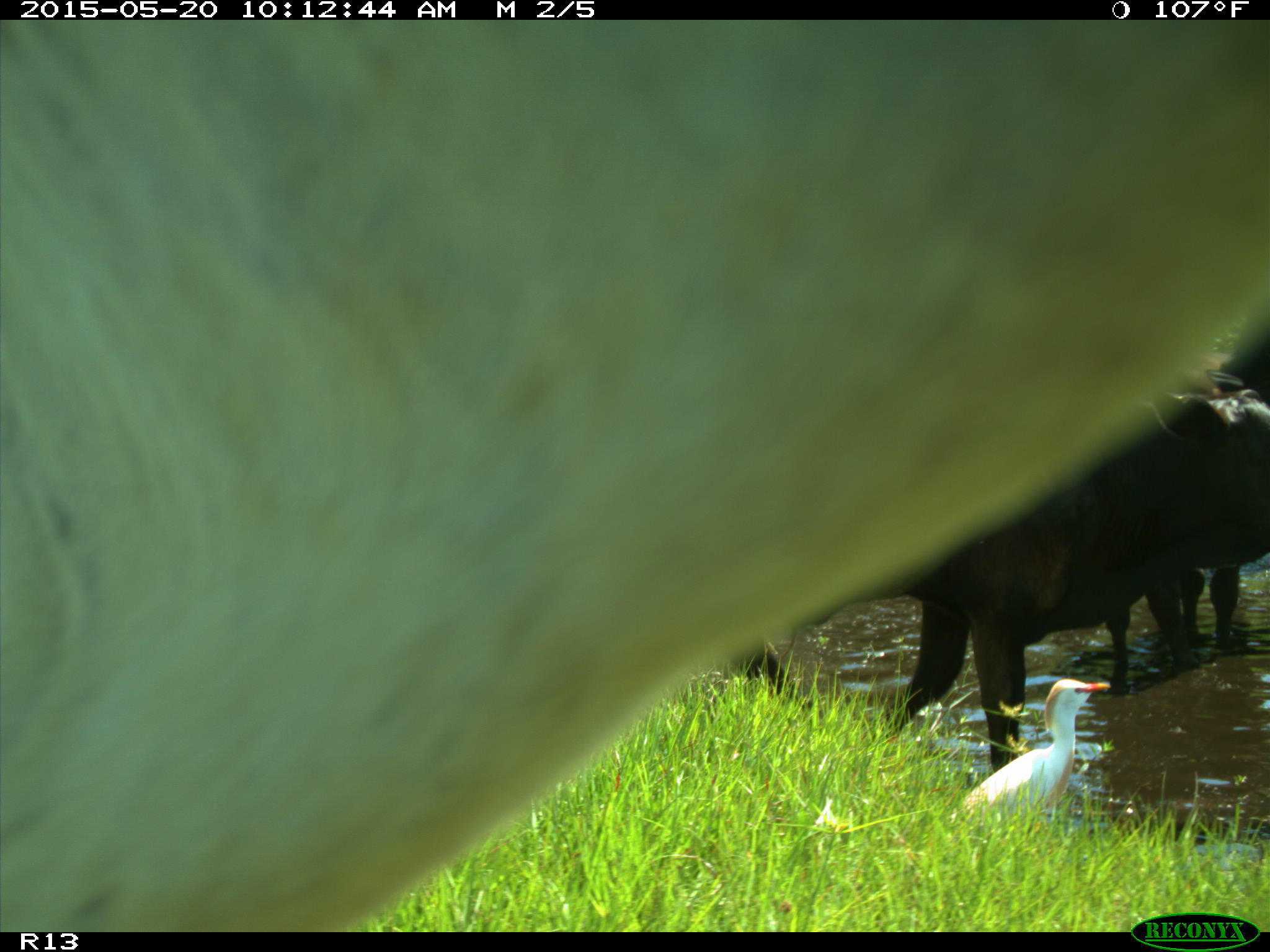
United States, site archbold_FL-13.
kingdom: Animalia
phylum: Chordata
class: Mammalia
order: Artiodactyla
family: Bovidae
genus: Bos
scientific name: Bos taurus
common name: domestic cow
Bos taurus (domestic cow).